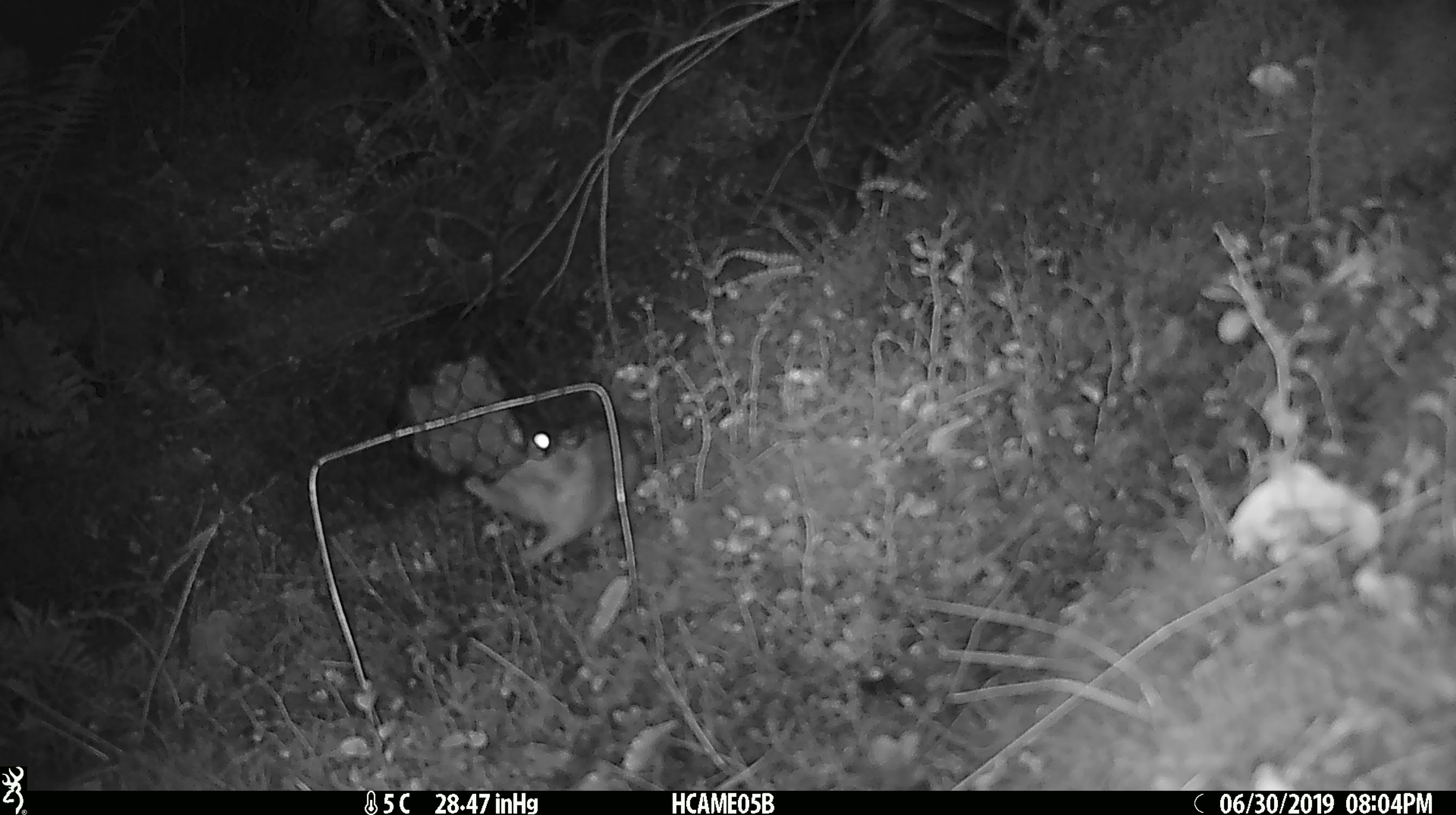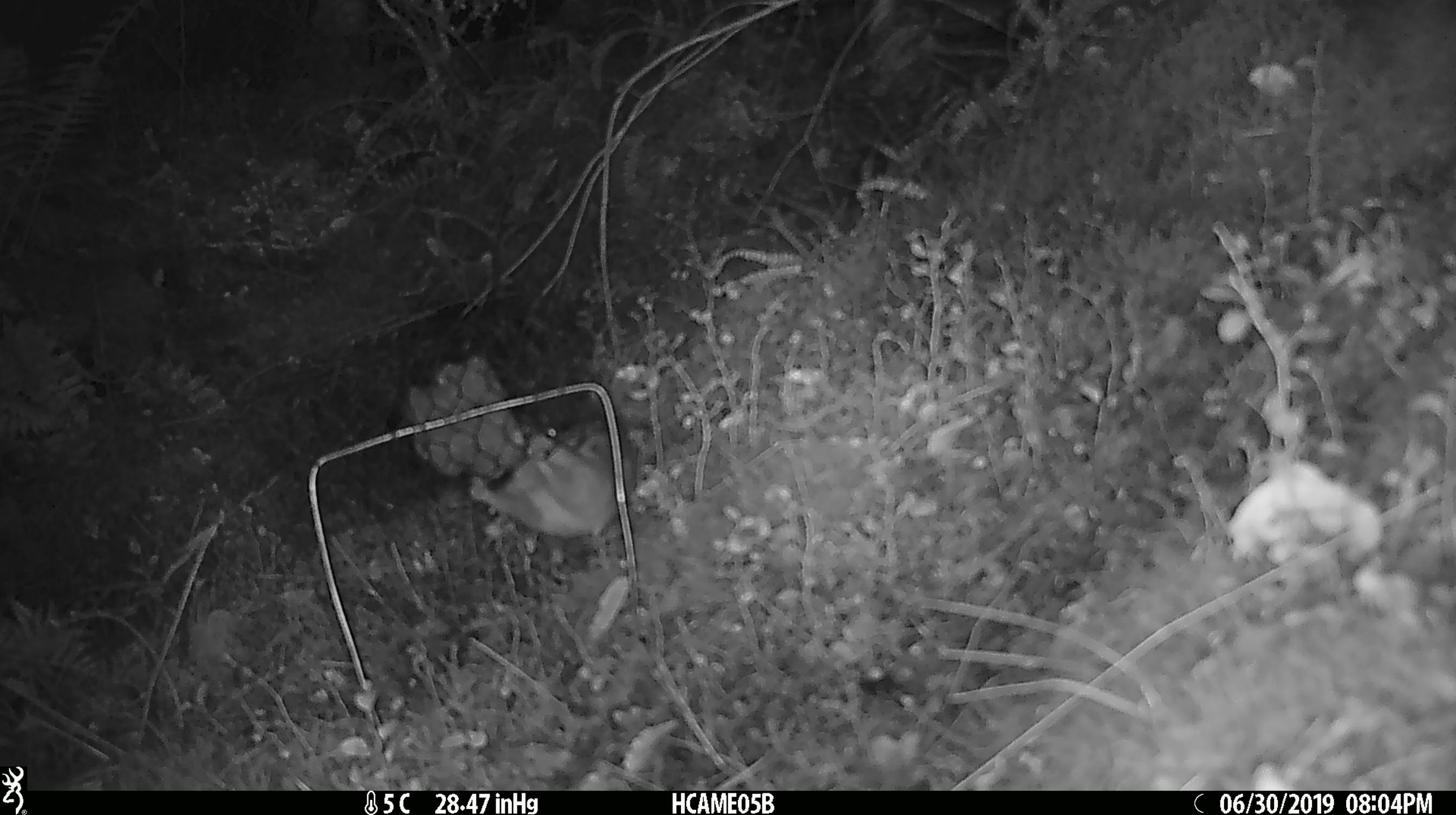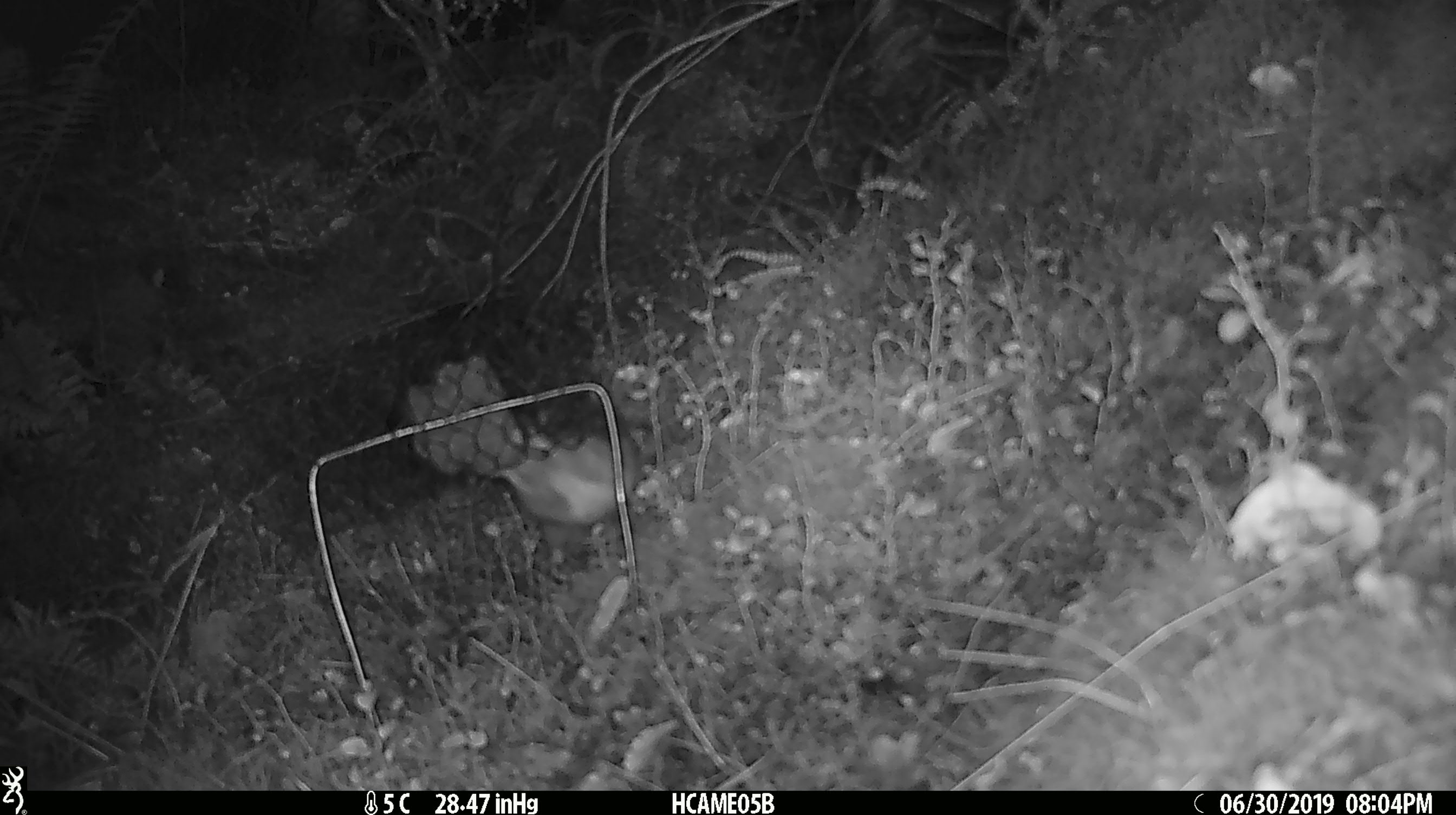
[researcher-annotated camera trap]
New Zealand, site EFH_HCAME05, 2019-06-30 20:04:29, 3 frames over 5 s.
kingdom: Animalia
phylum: Chordata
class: Mammalia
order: Rodentia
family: Muridae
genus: Rattus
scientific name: Rattus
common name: rat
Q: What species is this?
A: Rat (Rattus).